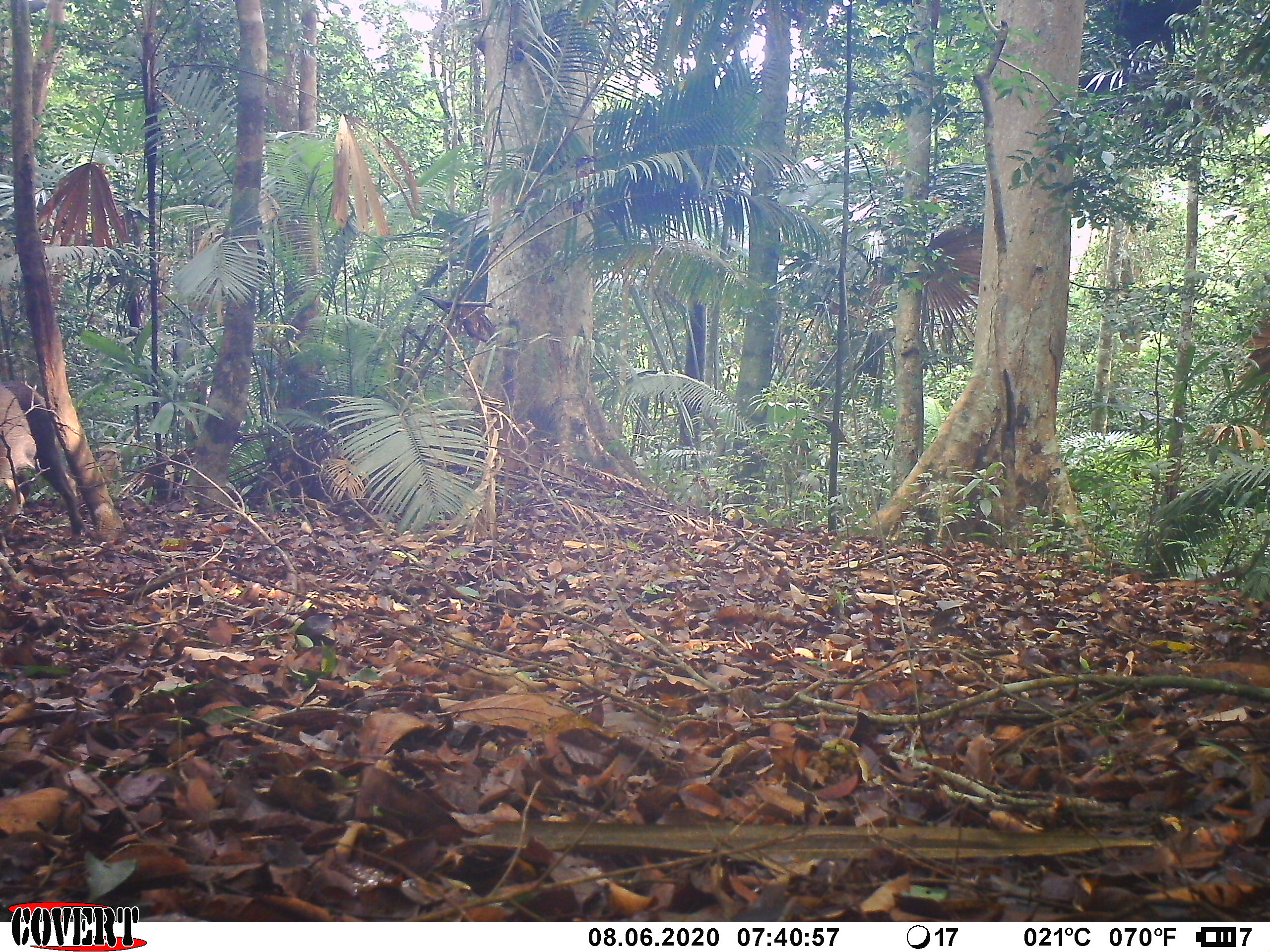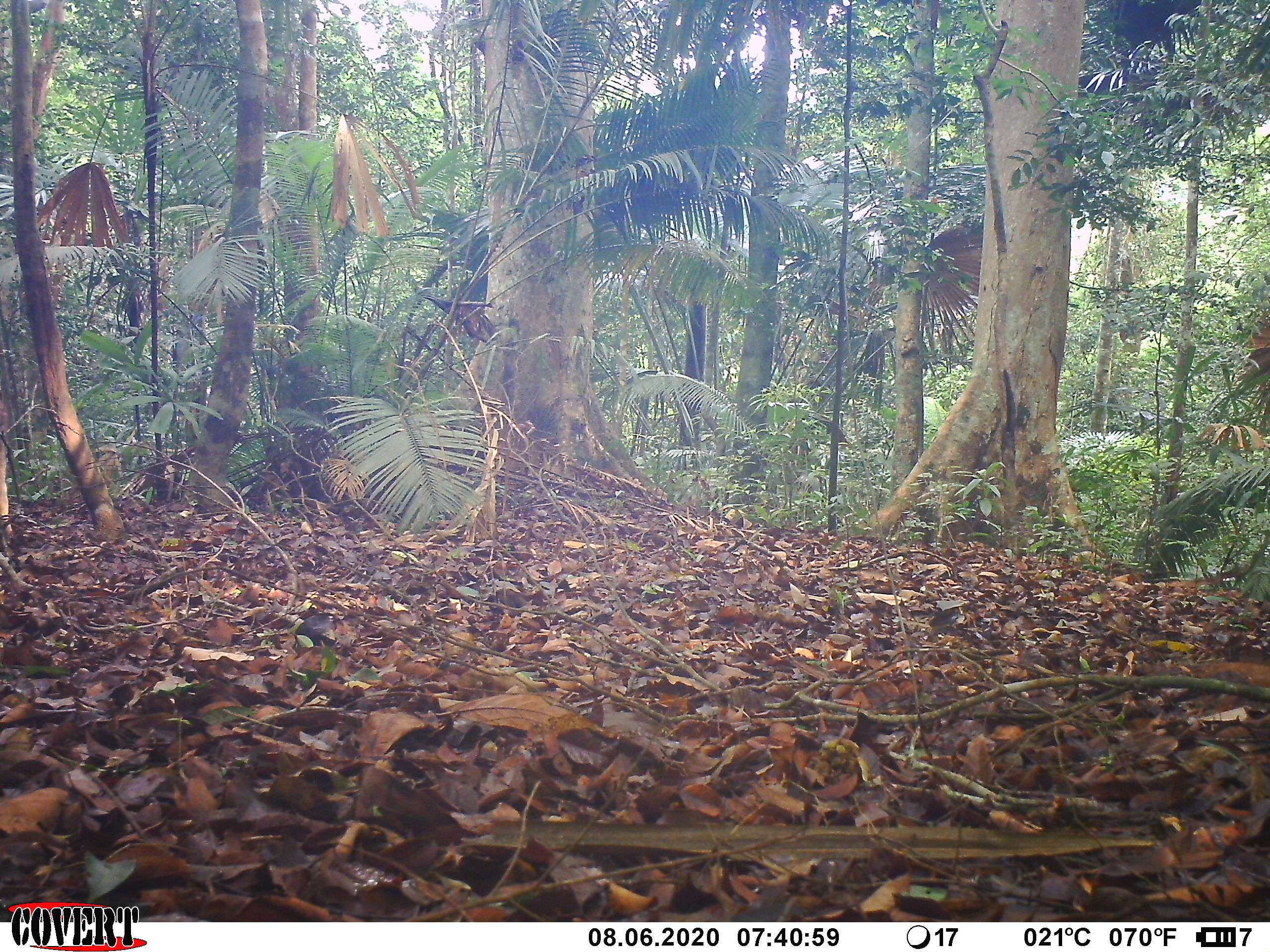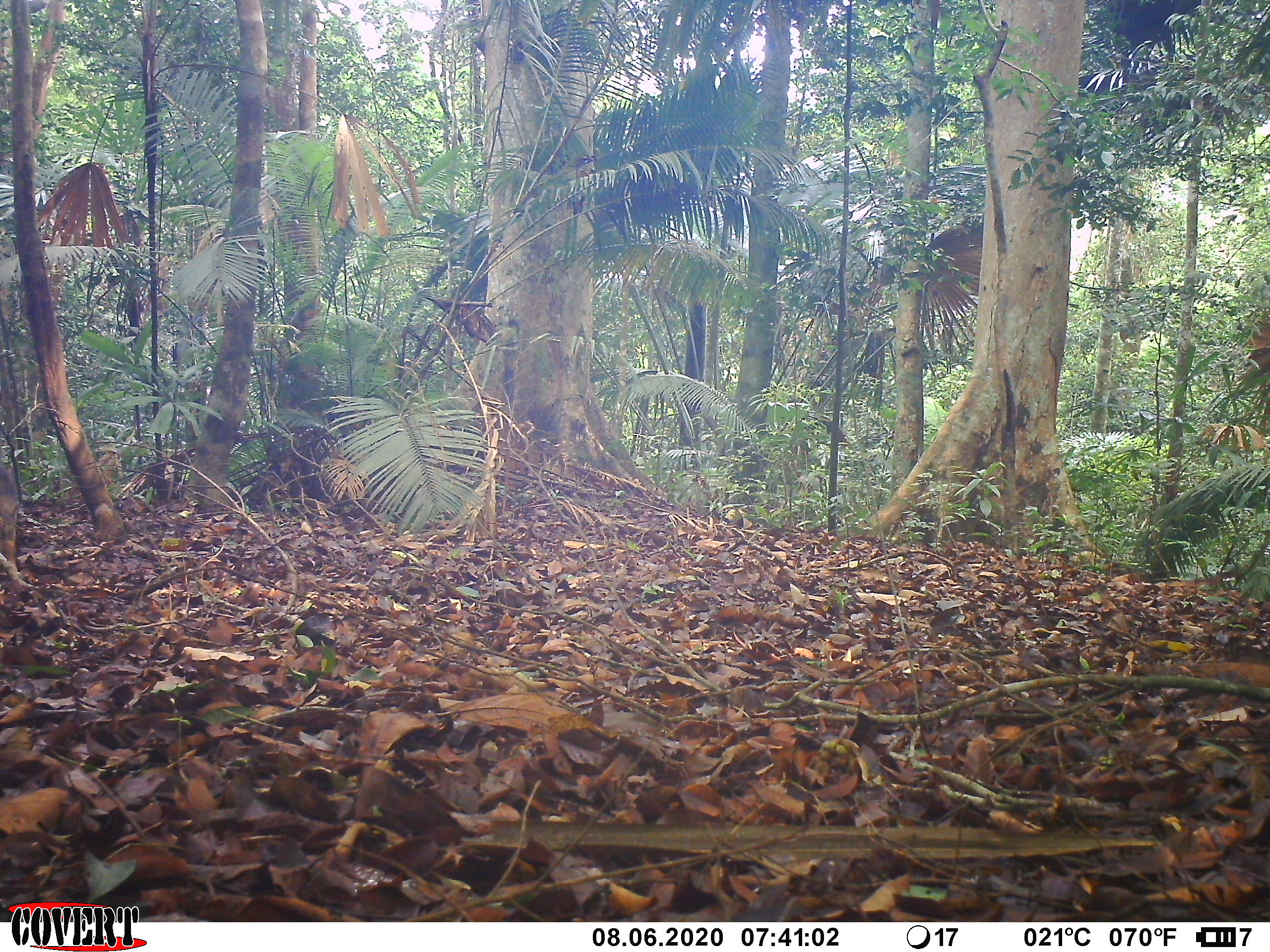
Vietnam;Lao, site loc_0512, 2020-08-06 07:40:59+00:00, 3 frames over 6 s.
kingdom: Animalia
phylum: Chordata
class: Mammalia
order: Artiodactyla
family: Suidae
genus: Sus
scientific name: Sus scrofa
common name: eurasian wild pig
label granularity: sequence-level